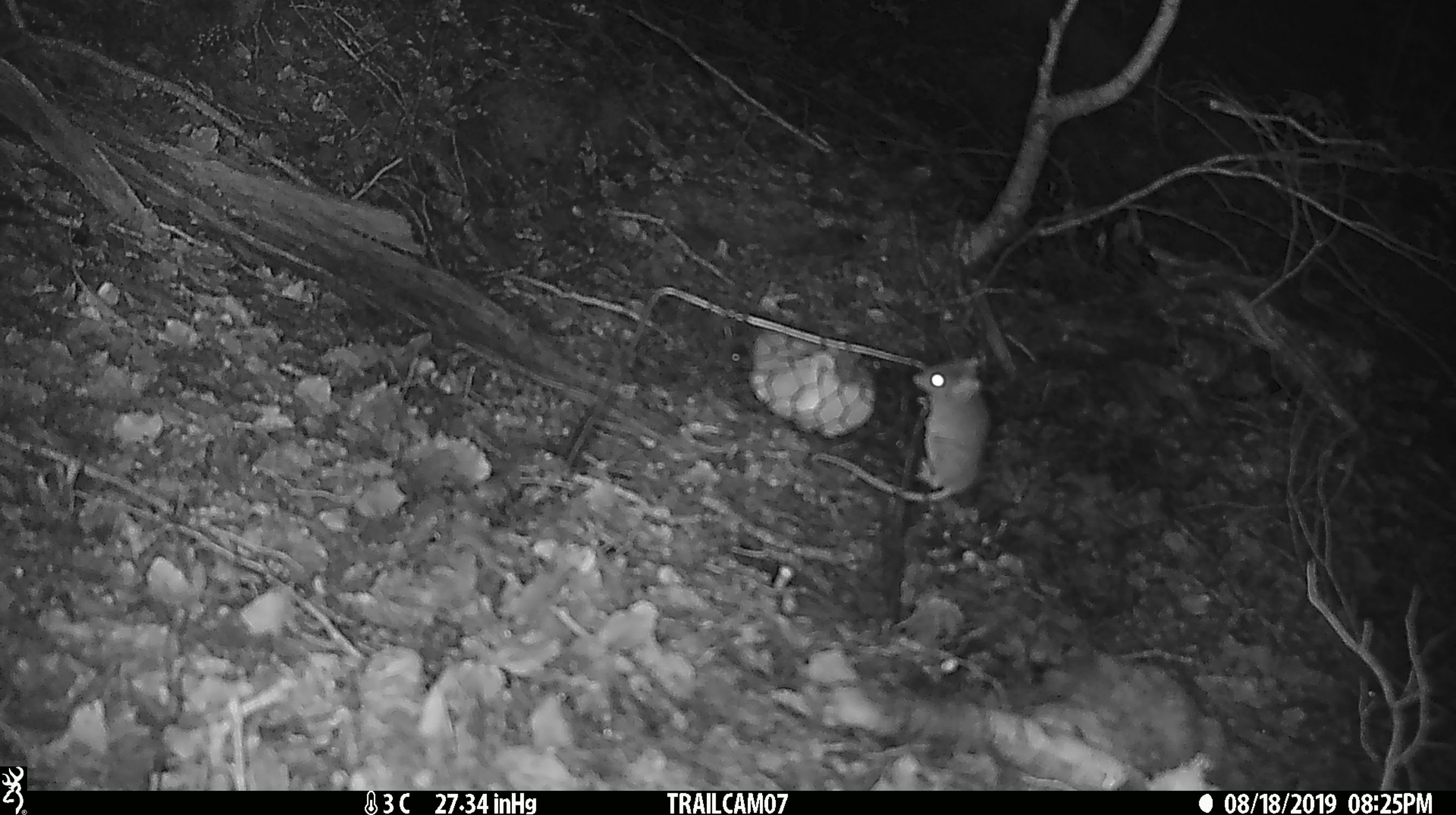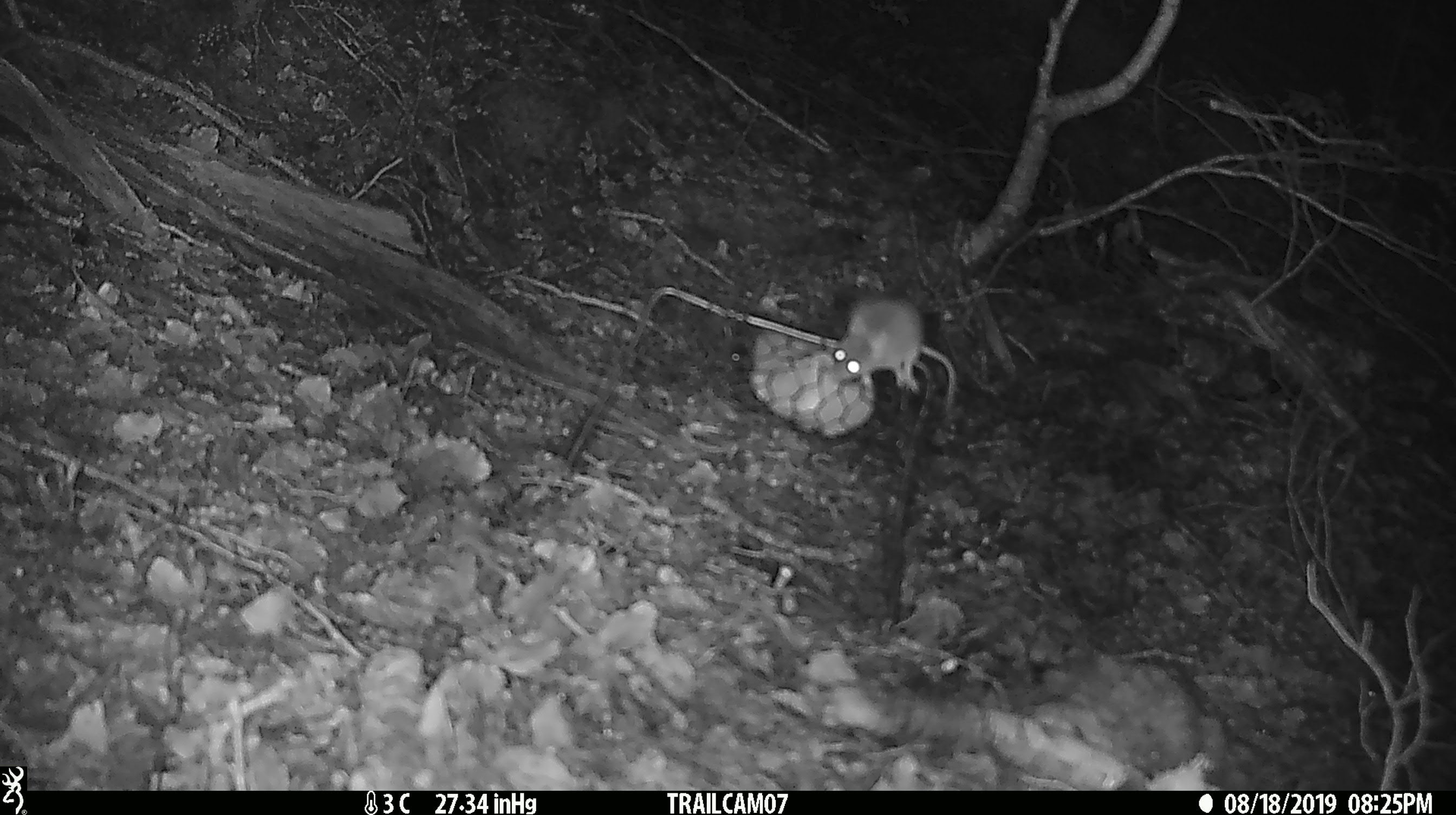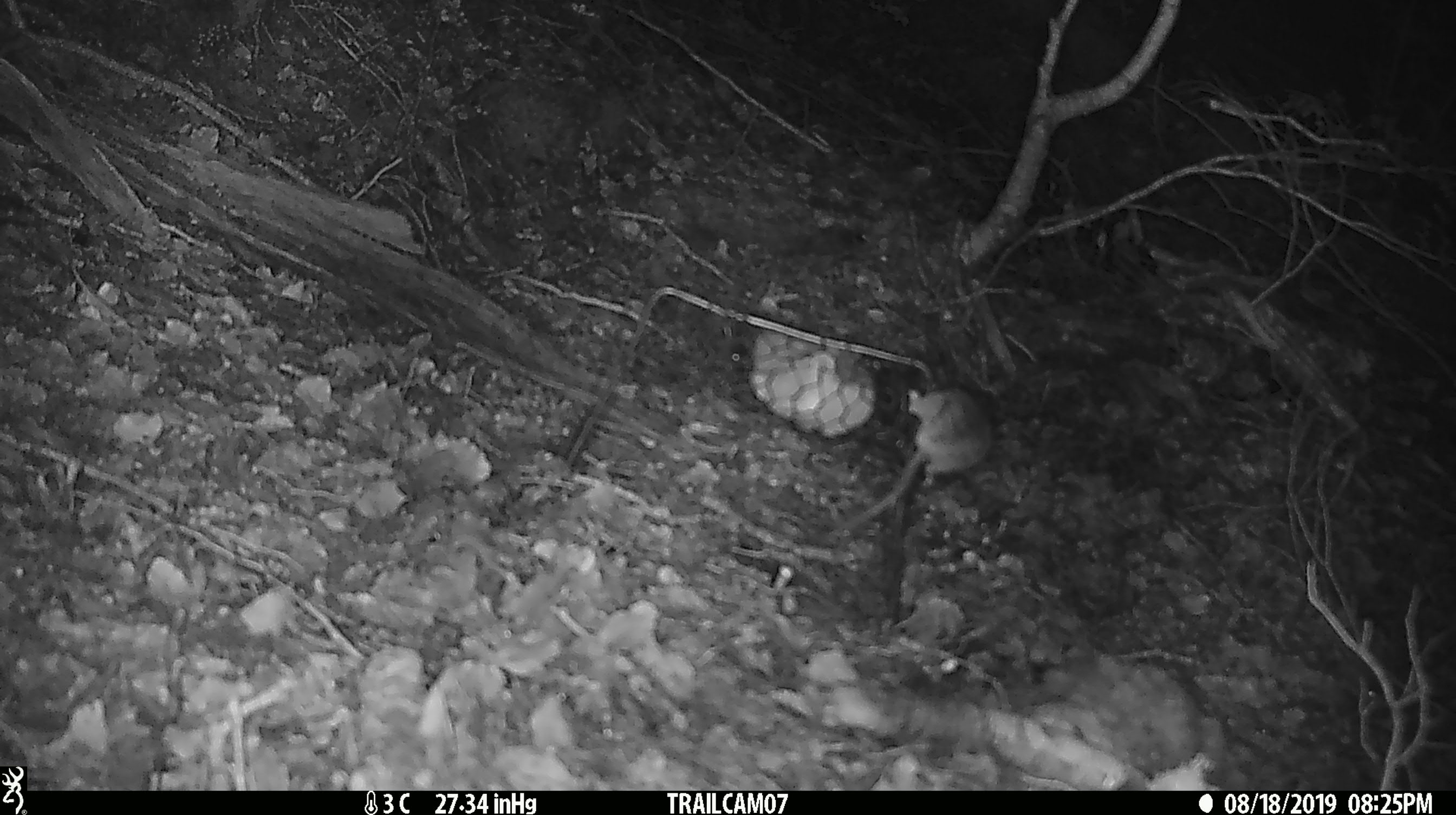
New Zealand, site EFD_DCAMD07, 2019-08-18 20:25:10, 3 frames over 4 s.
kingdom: Animalia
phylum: Chordata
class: Mammalia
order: Rodentia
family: Muridae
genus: Mus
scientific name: Mus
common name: mouse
Mouse (Mus).